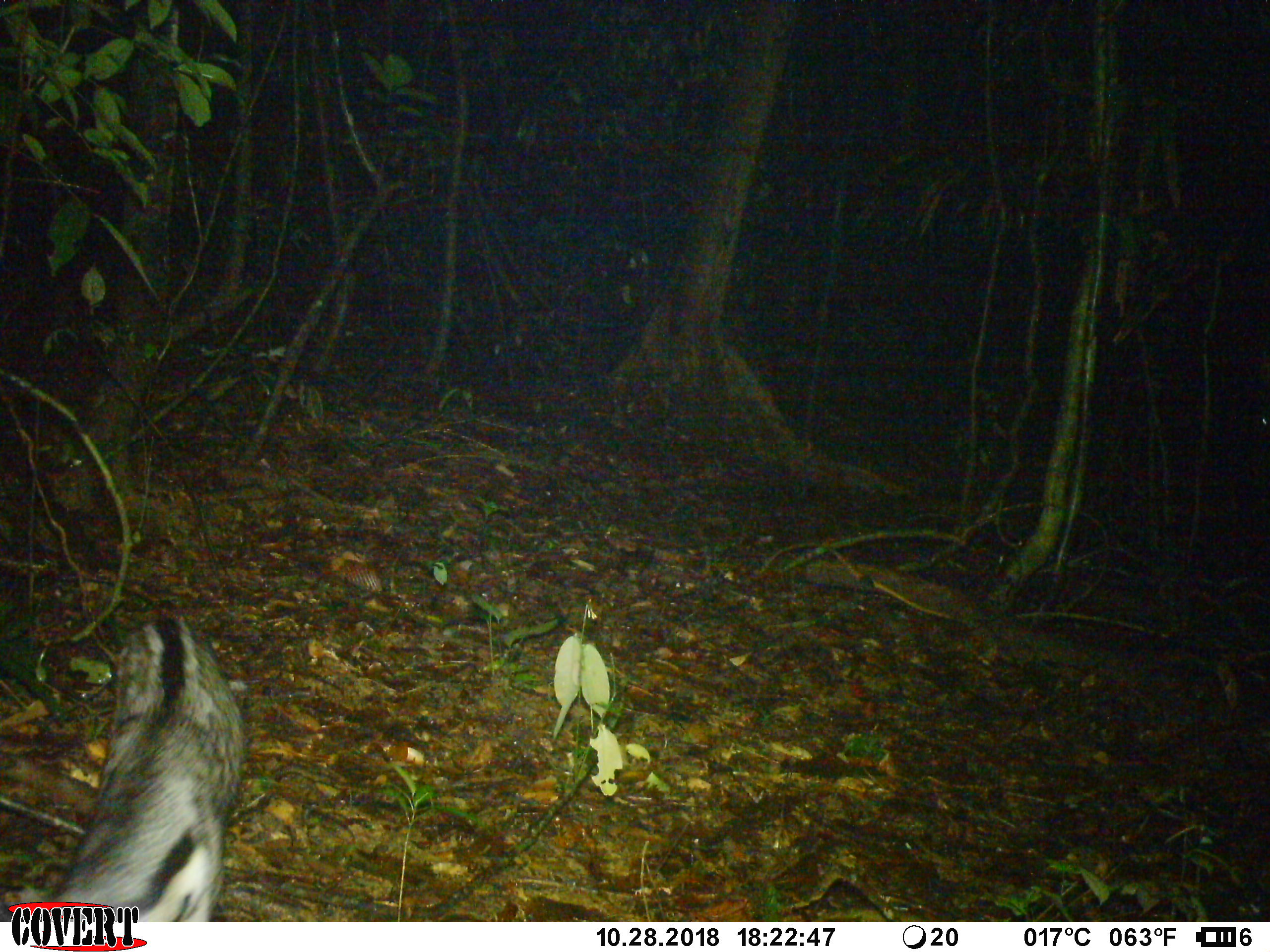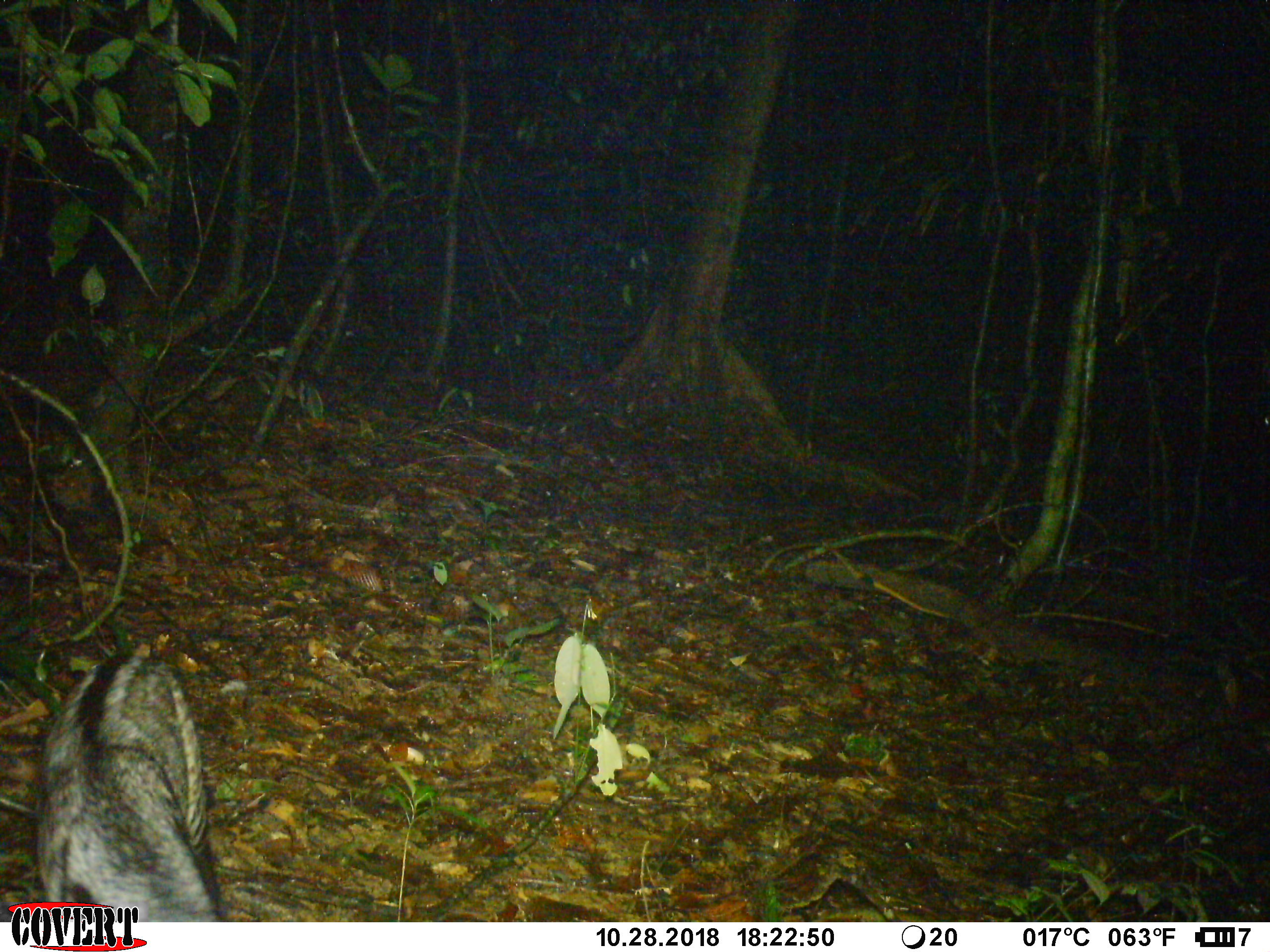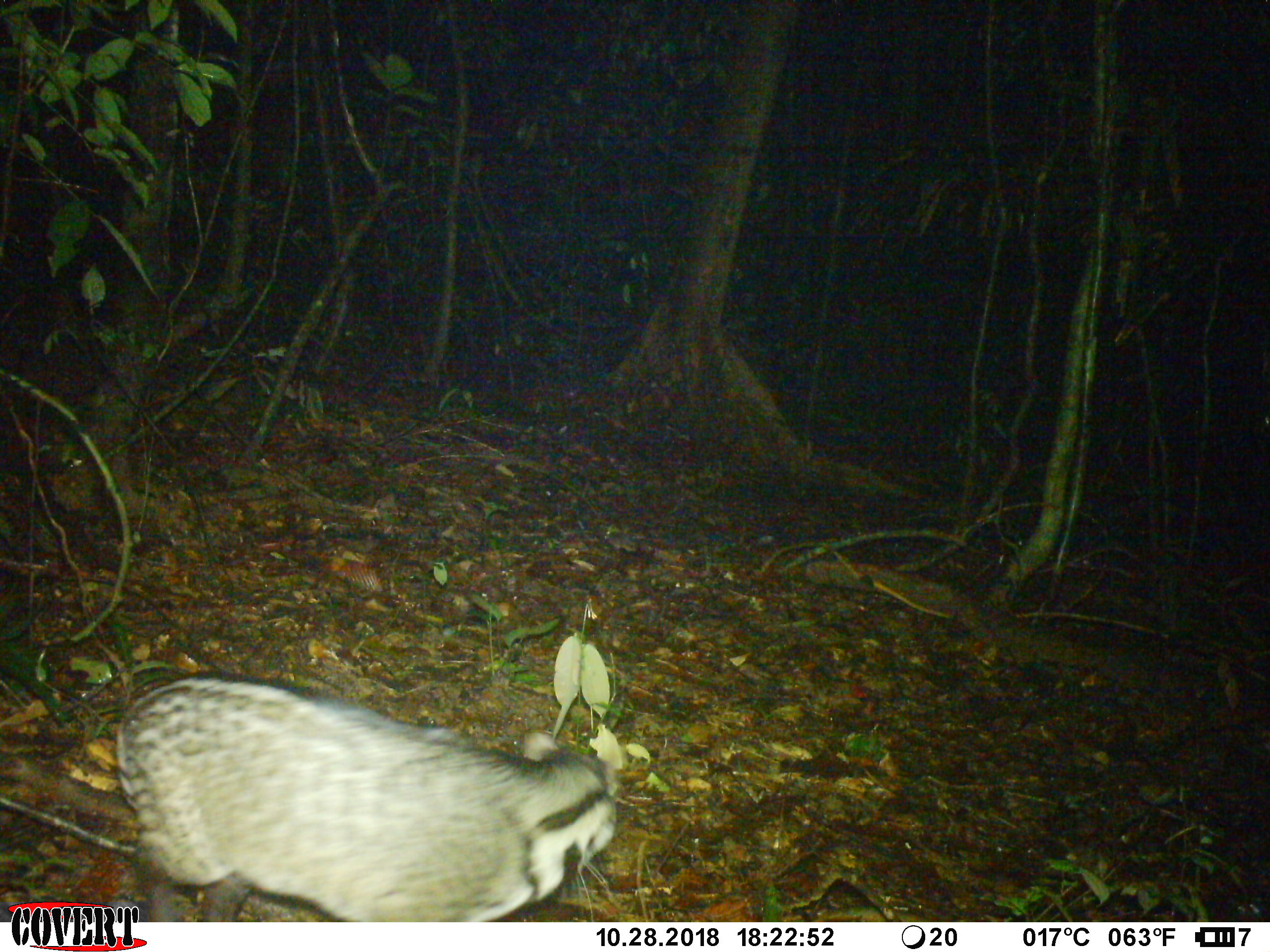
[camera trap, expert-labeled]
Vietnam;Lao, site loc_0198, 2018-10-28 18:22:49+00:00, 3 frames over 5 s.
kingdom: Animalia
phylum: Chordata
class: Mammalia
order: Carnivora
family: Viverridae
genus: Viverra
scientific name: Viverra zibetha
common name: large indian civet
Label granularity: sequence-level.